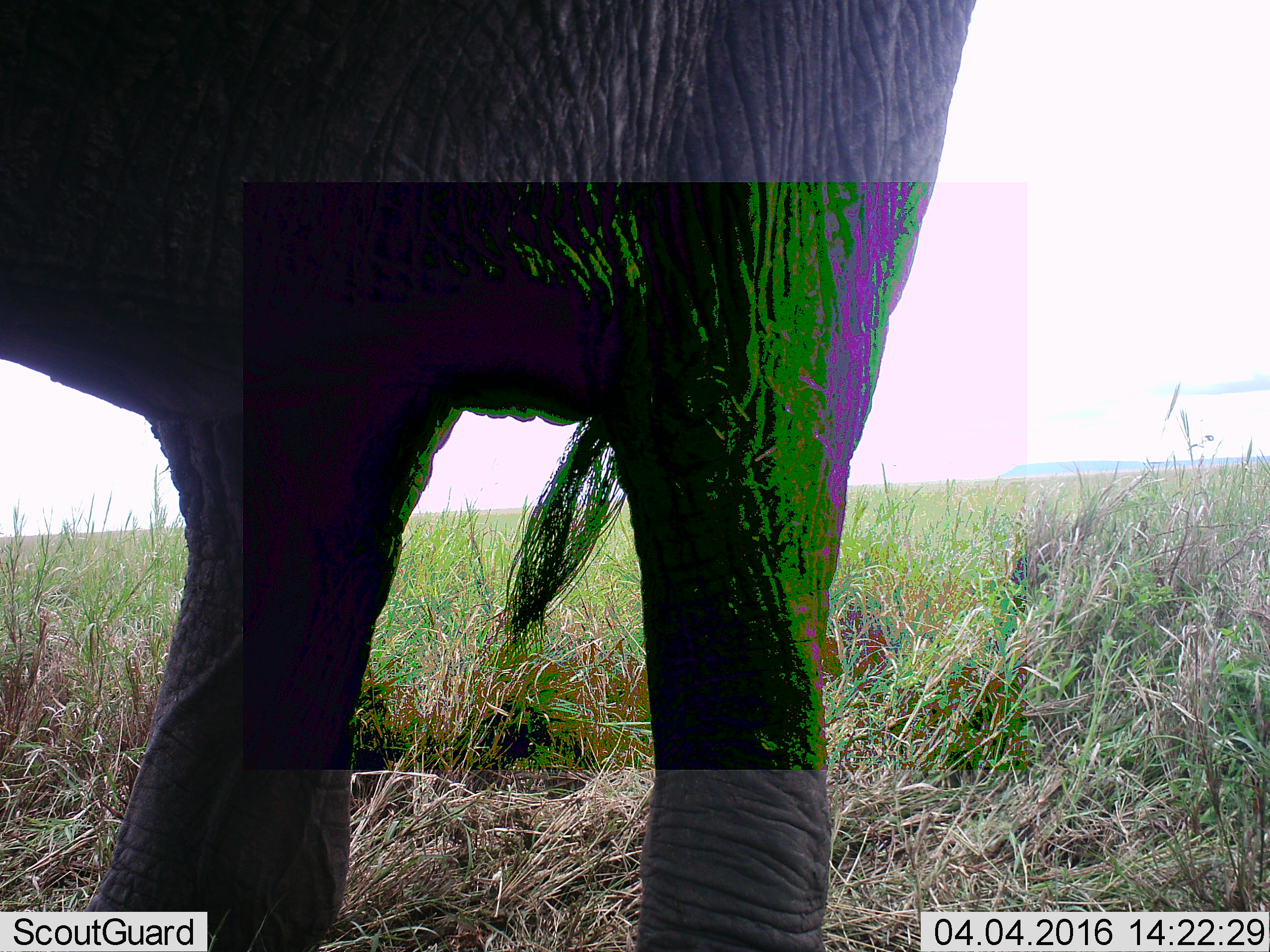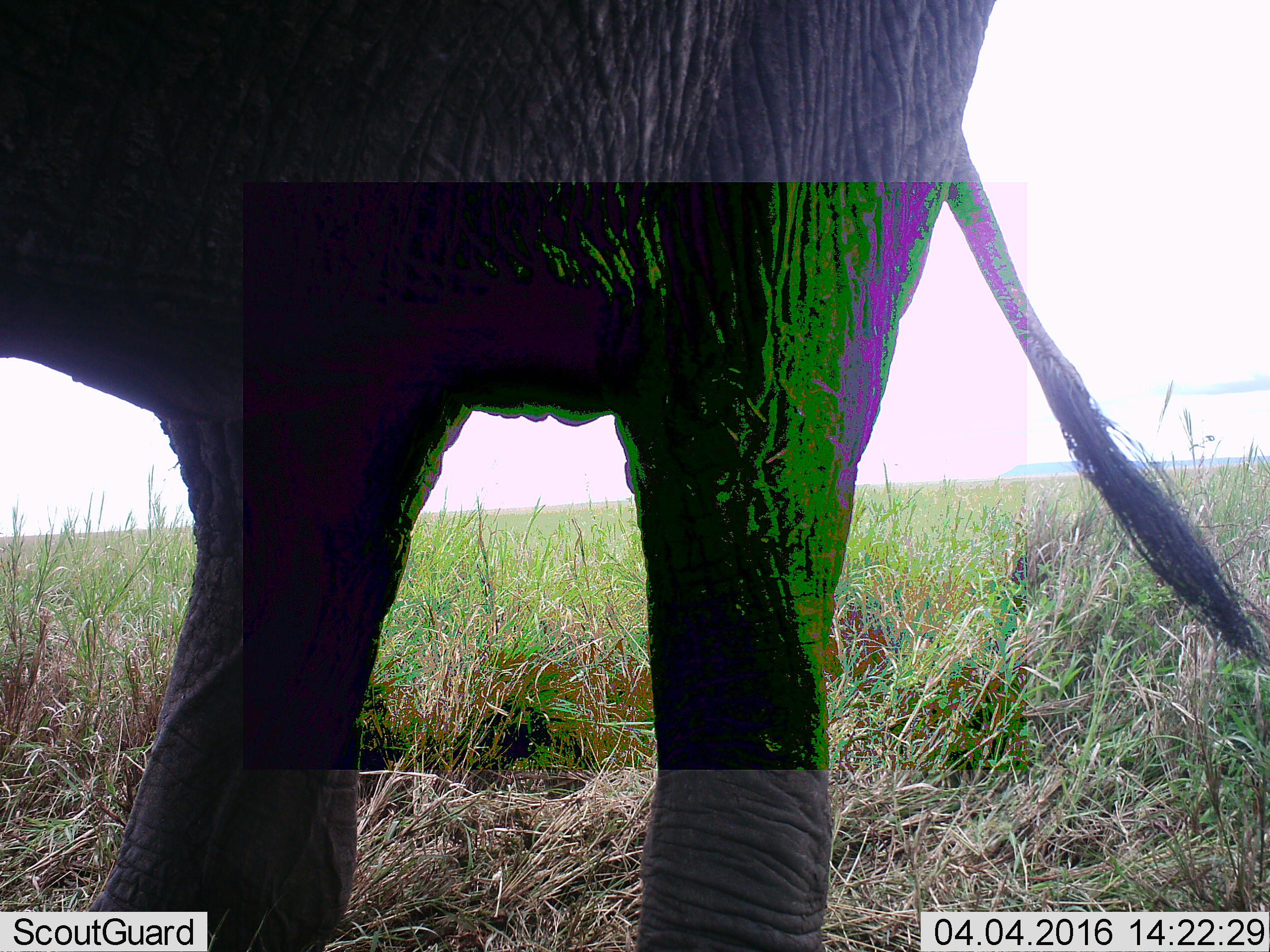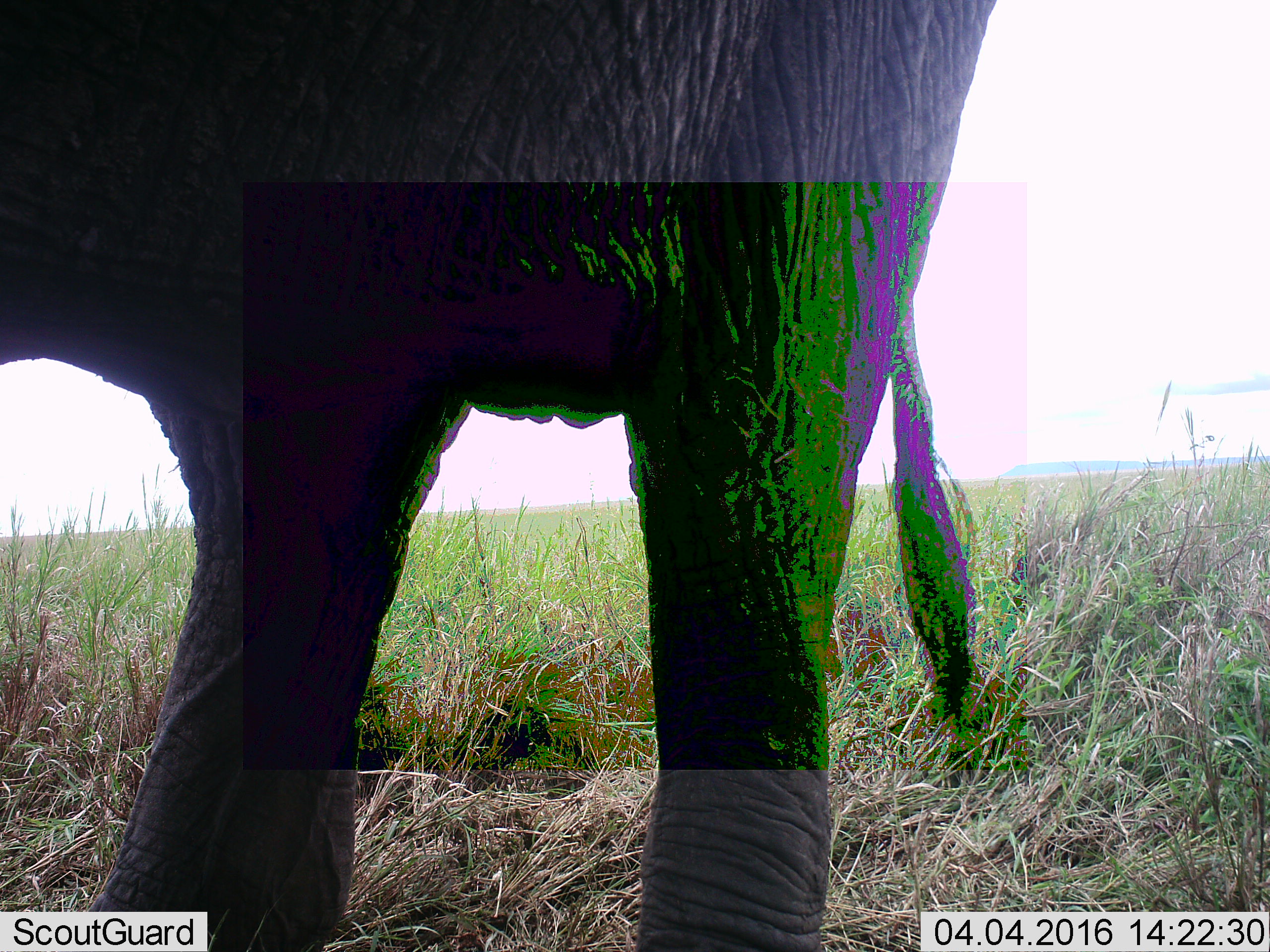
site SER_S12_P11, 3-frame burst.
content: unidentified animal